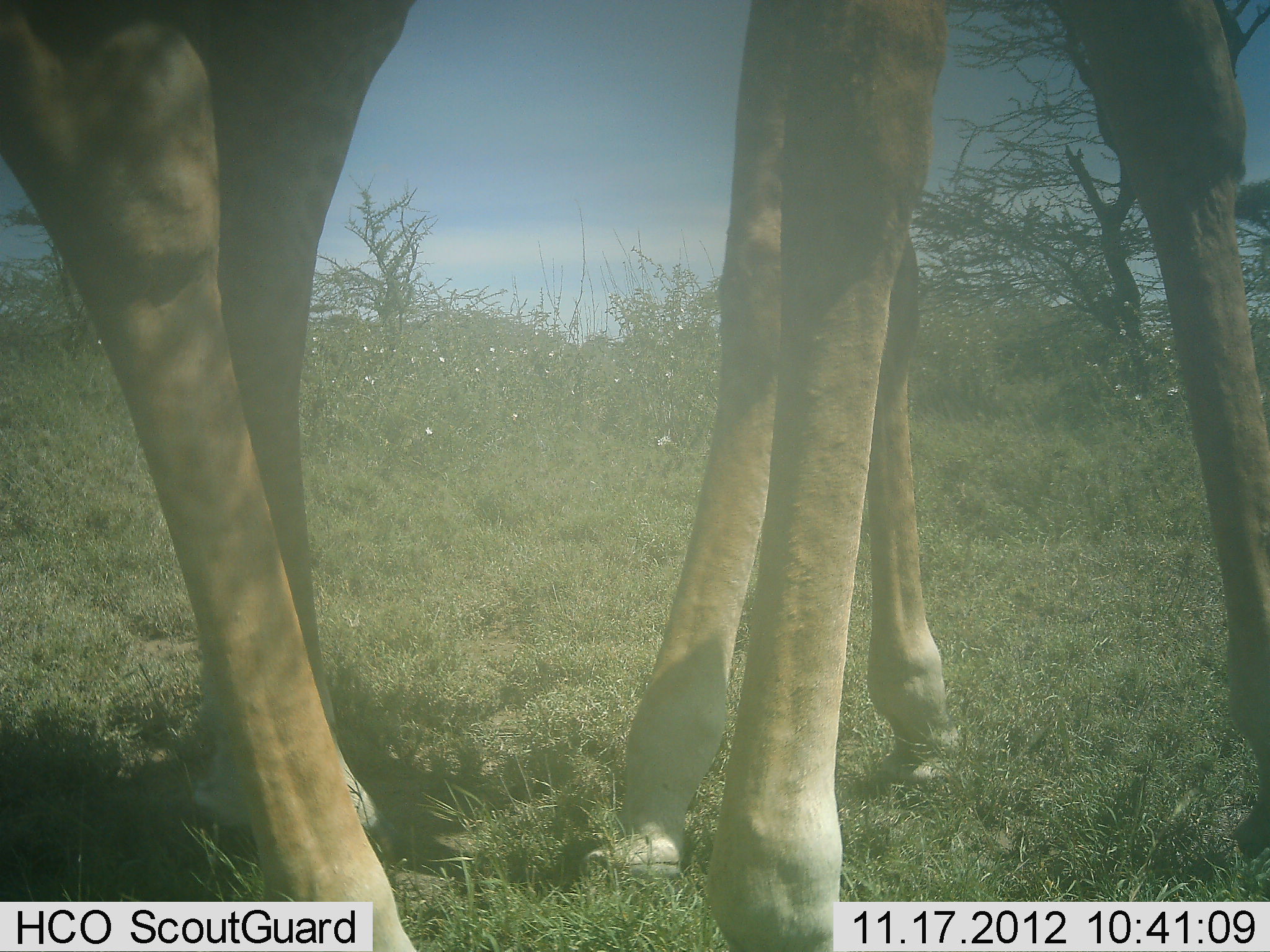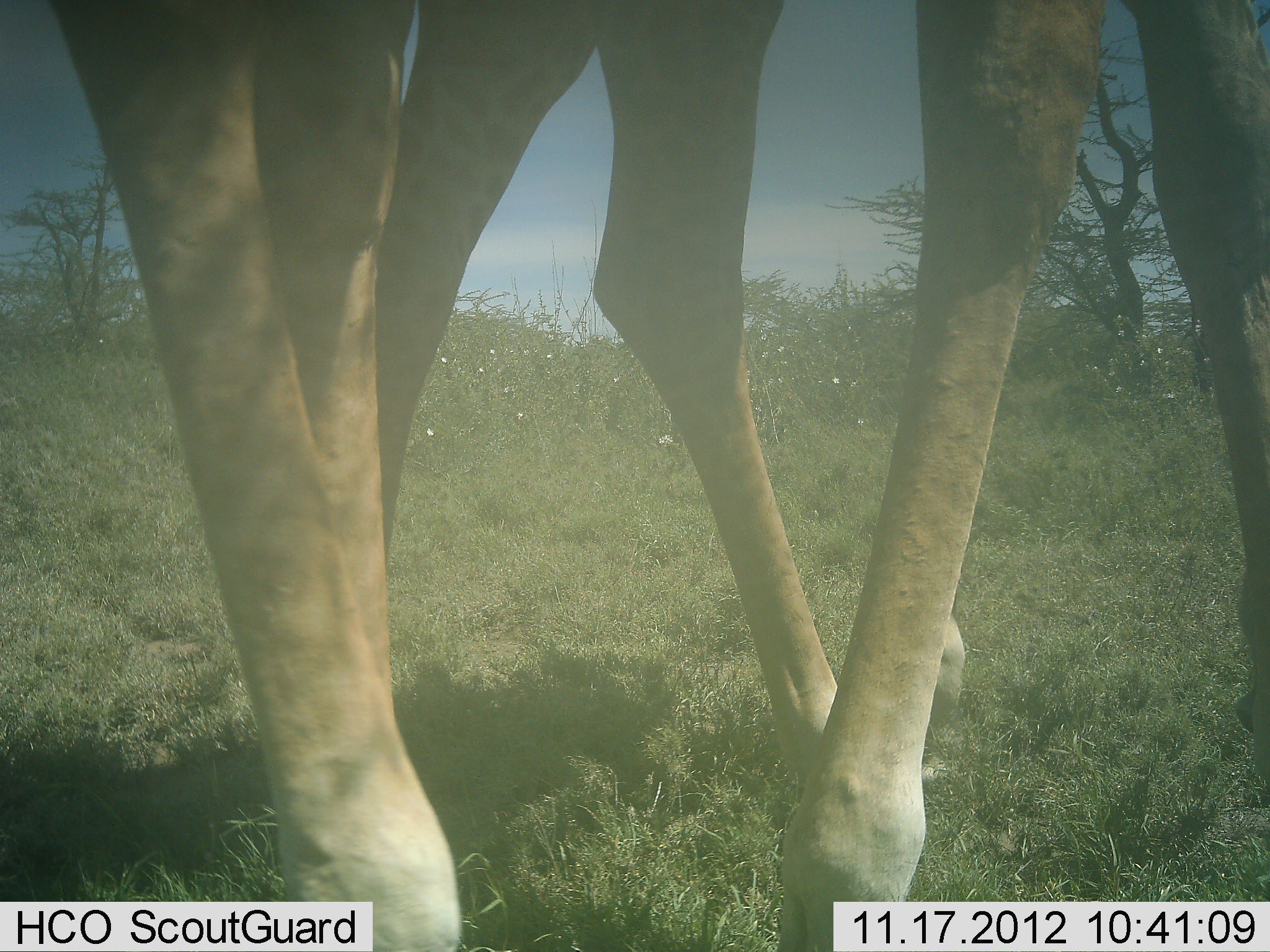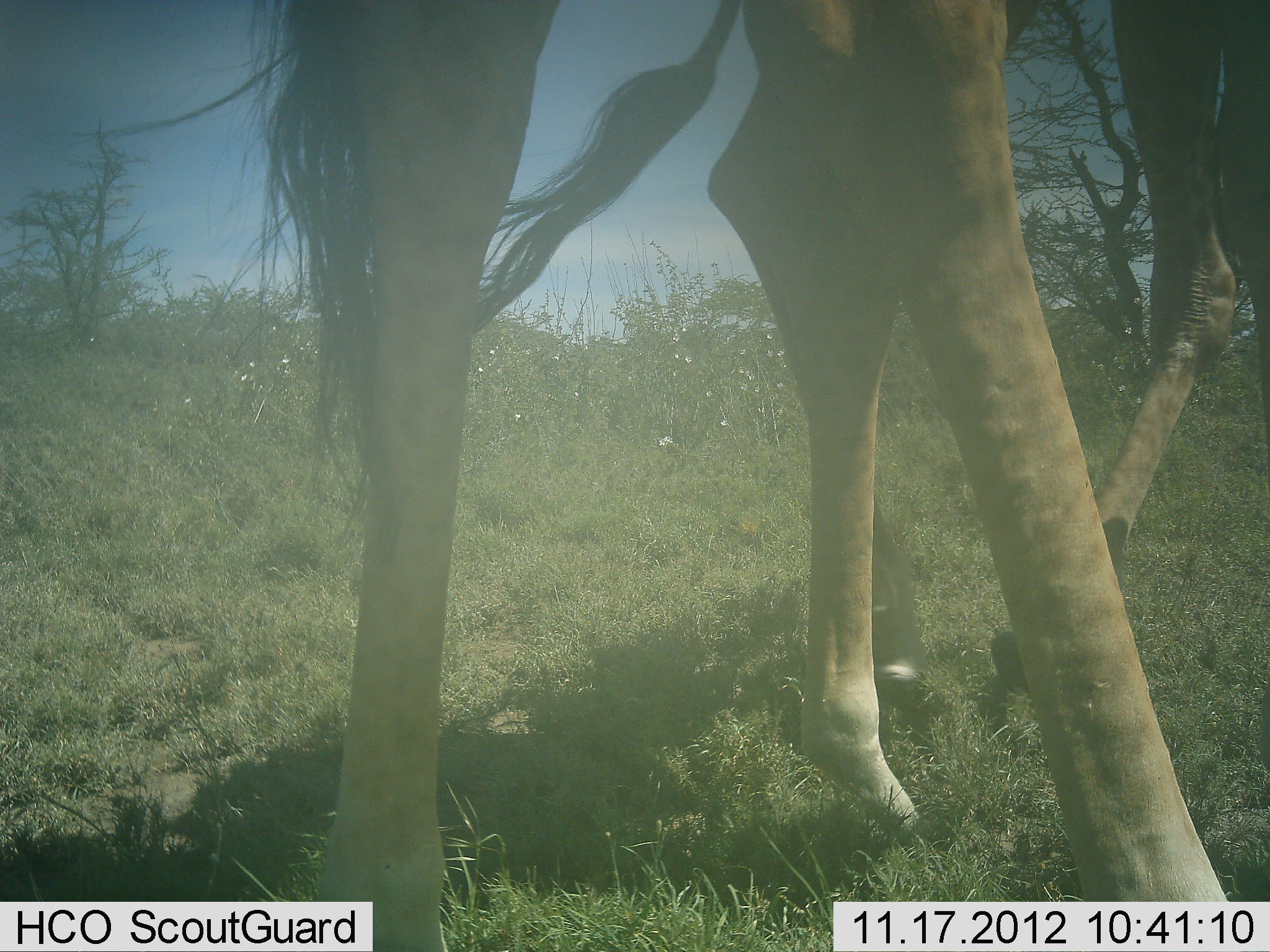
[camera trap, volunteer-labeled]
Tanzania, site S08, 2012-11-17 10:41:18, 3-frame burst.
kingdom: Animalia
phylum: Chordata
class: Mammalia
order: Artiodactyla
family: Giraffidae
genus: Giraffa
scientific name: Giraffa camelopardalis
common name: giraffe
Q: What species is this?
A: Giraffe (Giraffa camelopardalis).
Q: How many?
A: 2.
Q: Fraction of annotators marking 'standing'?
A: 50%.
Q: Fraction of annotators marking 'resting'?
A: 0%.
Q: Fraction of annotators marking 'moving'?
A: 50%.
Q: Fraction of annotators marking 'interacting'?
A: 20%.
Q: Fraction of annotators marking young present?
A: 0%.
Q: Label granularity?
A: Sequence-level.